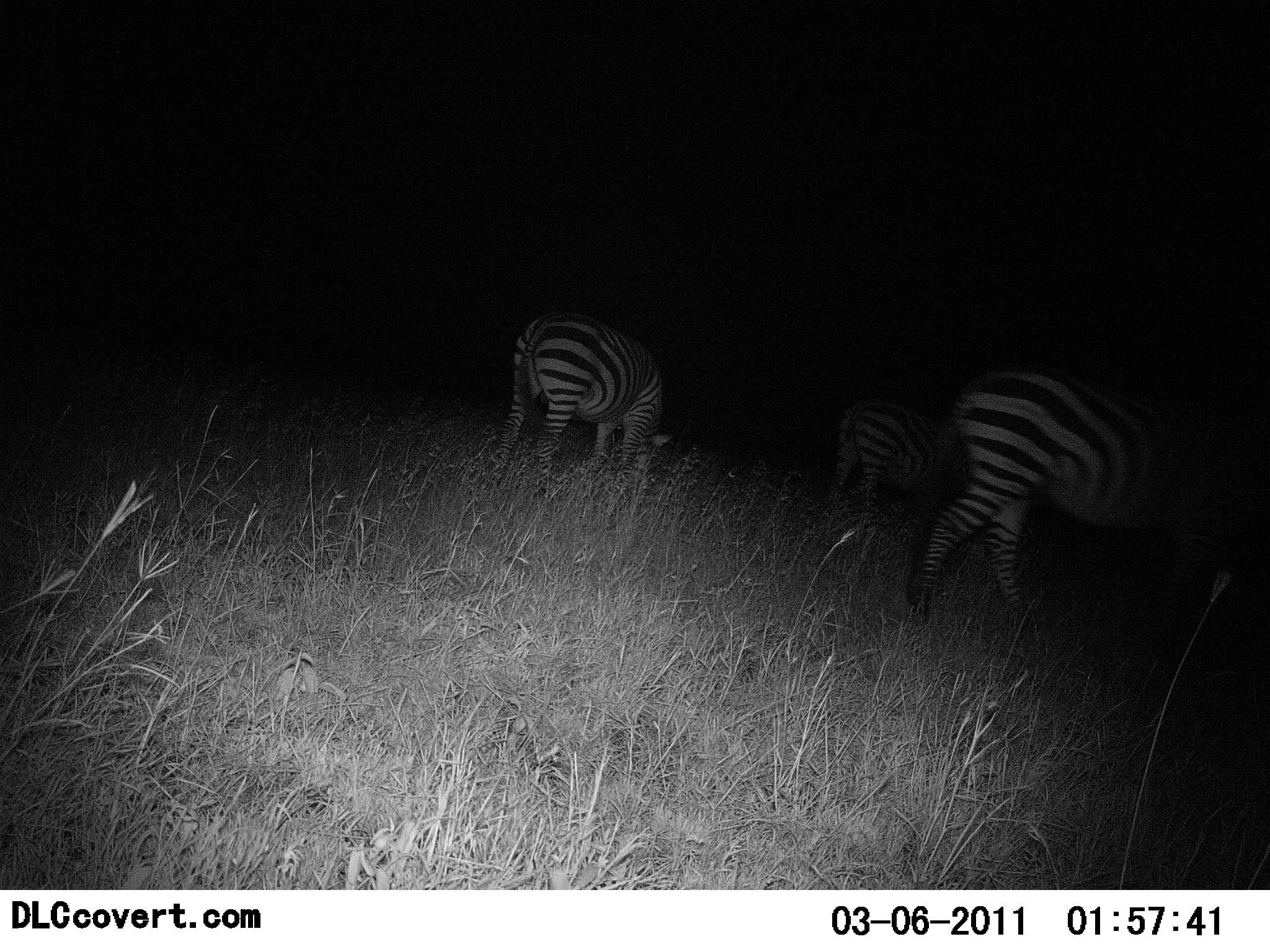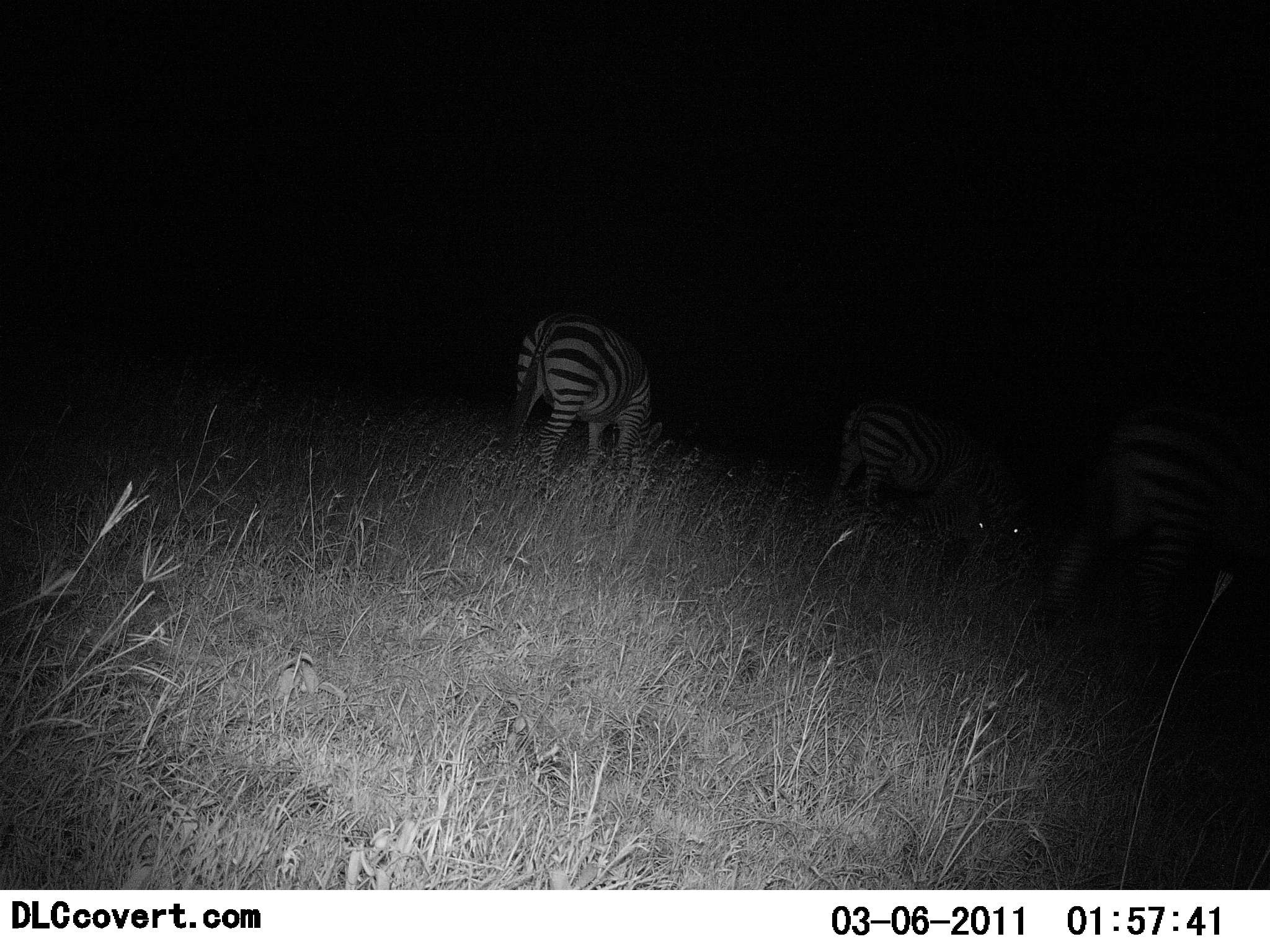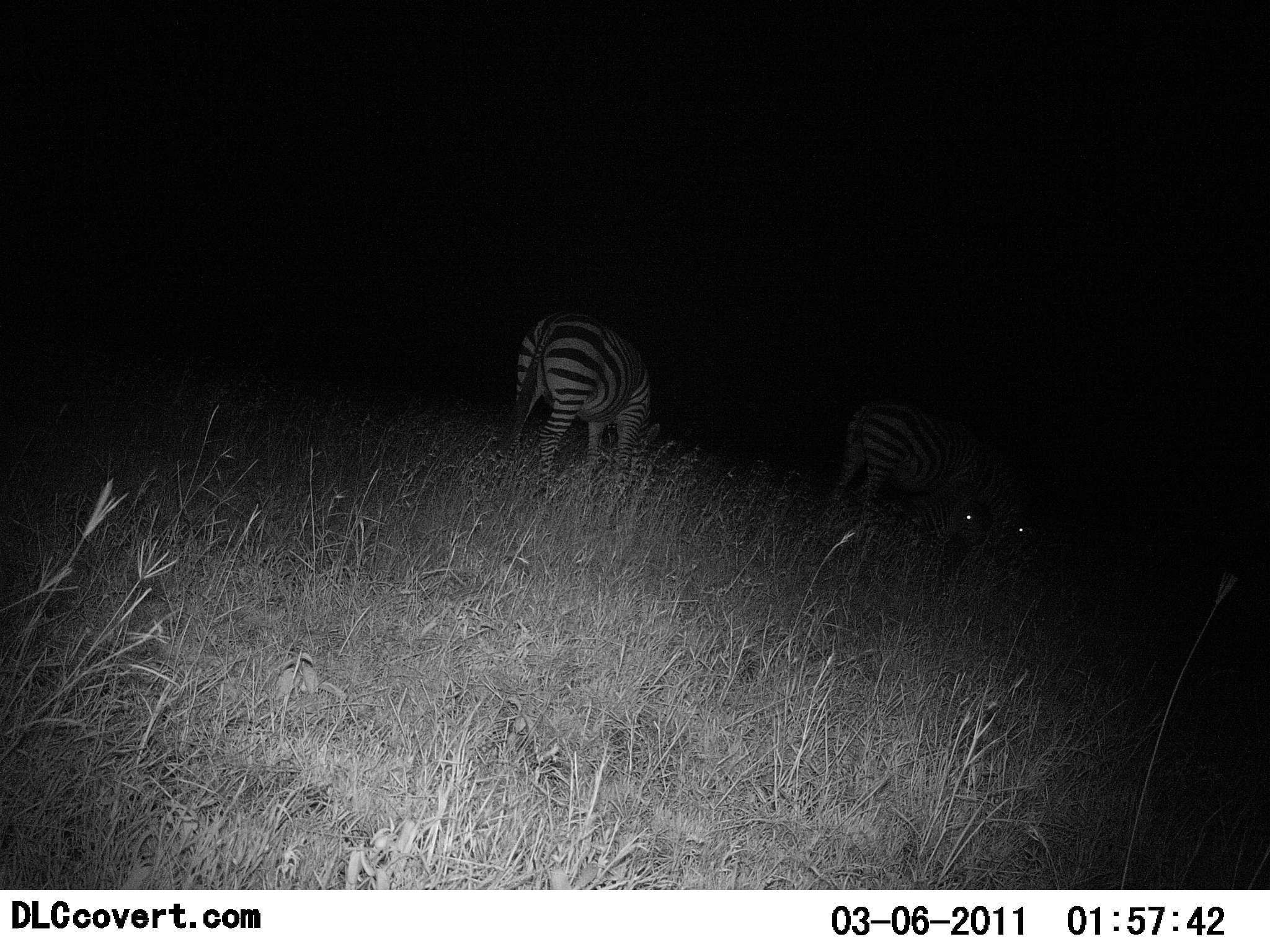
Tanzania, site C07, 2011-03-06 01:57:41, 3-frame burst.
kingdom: Animalia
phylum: Chordata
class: Mammalia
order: Perissodactyla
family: Equidae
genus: Equus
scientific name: Equus quagga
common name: plains zebra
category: zebra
Zebra (plains zebra) (Equus quagga), count 3. Behavior (volunteer vote fractions): standing 21%, resting 21%, moving 50%, interacting 0%. Young present (vote fraction): 7%. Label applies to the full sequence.